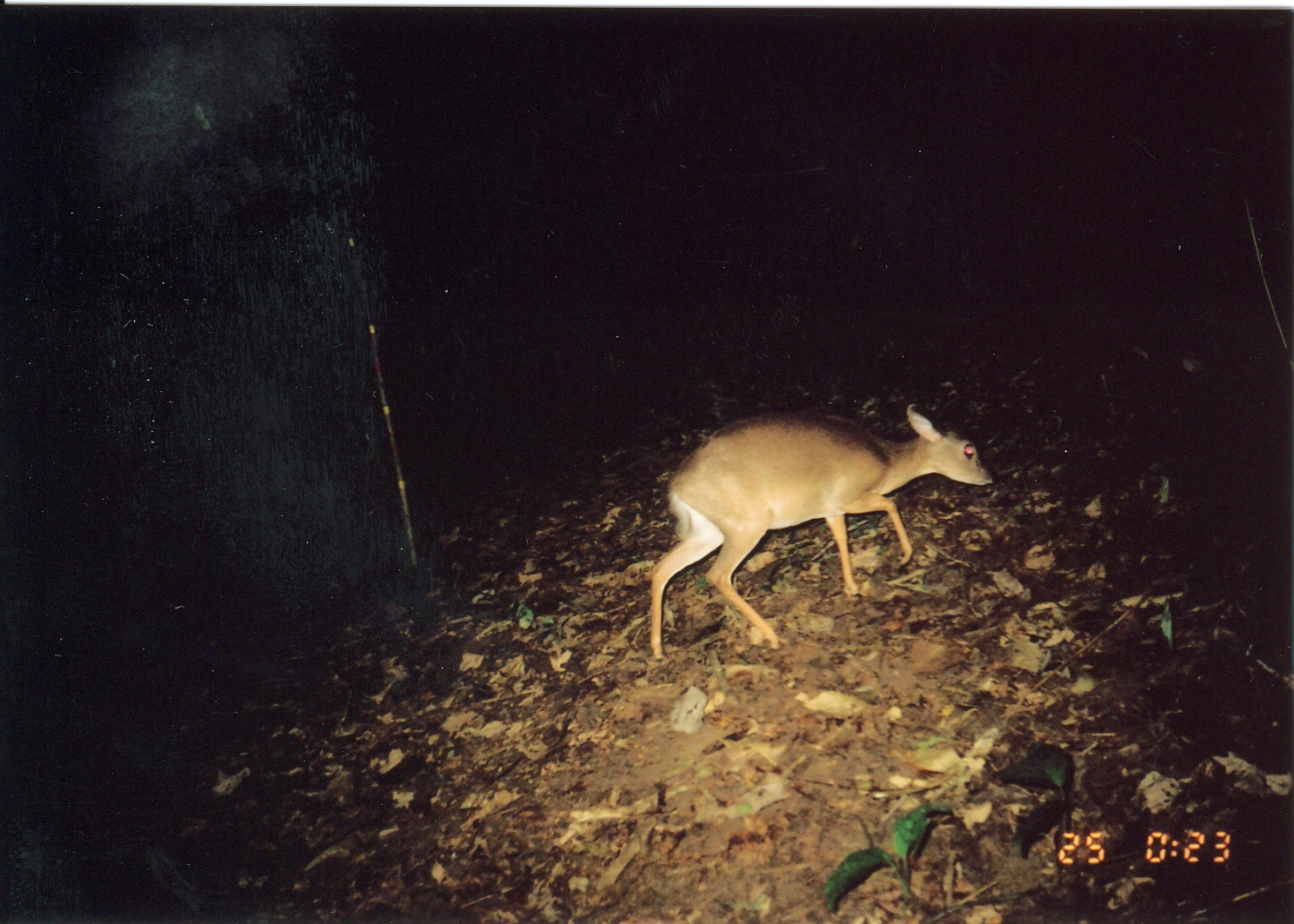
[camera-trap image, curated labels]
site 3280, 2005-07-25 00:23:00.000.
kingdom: Animalia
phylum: Chordata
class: Mammalia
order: Artiodactyla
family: Bovidae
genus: Nesotragus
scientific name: Nesotragus moschatus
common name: suni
Nesotragus moschatus (suni), count 1.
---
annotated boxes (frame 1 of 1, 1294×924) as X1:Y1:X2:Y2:
nesotragus moschatus: 647:401:997:664